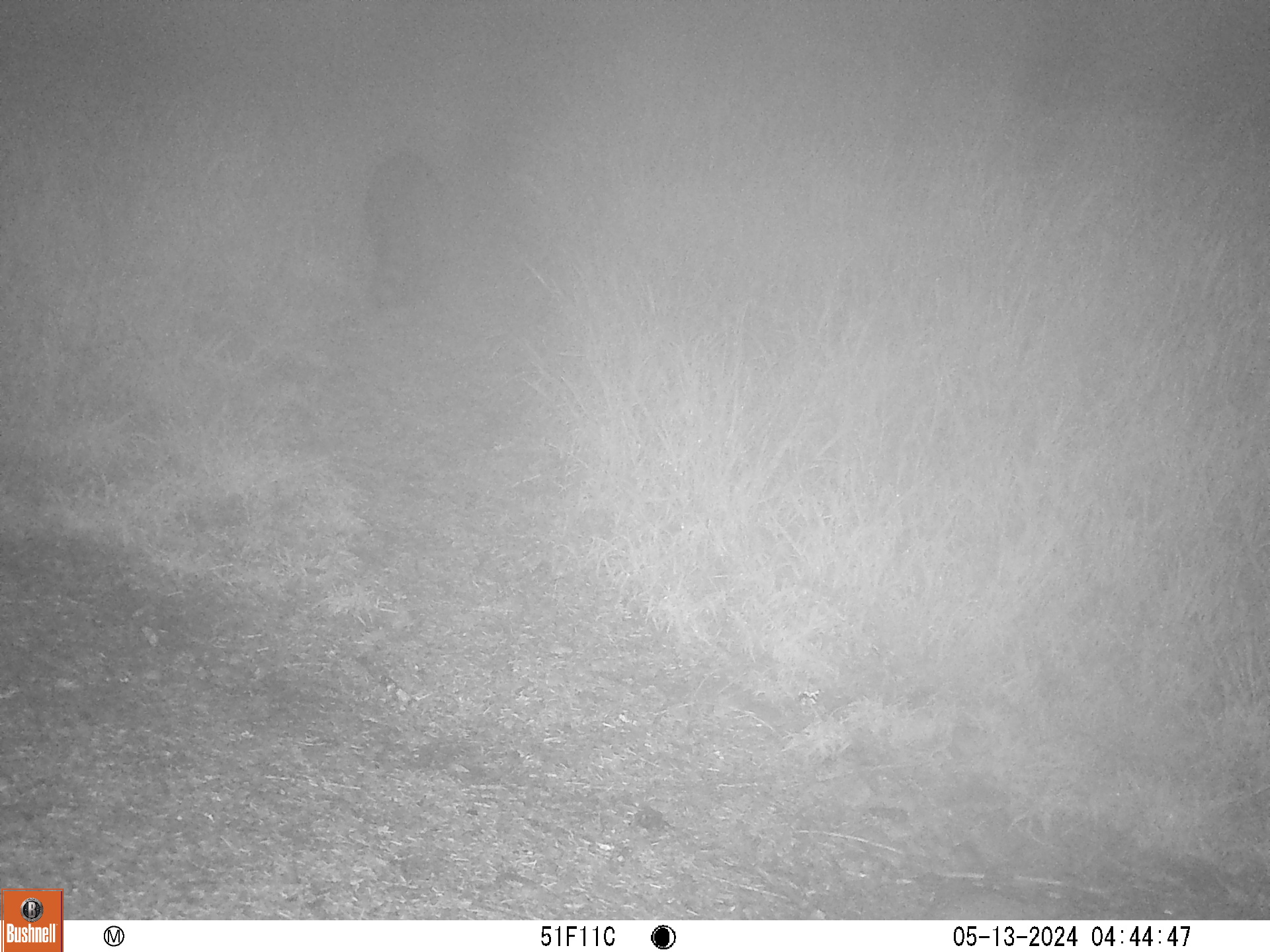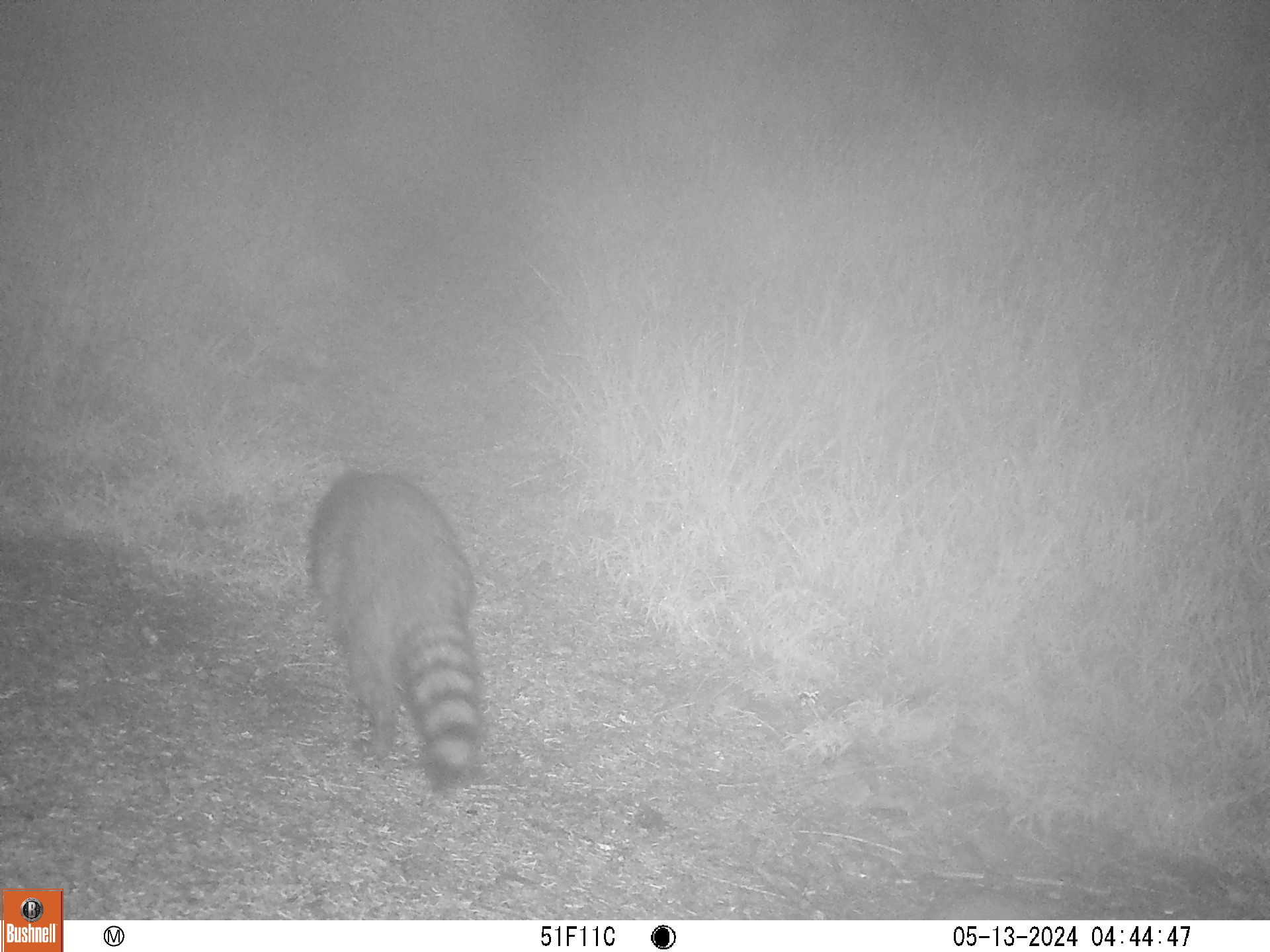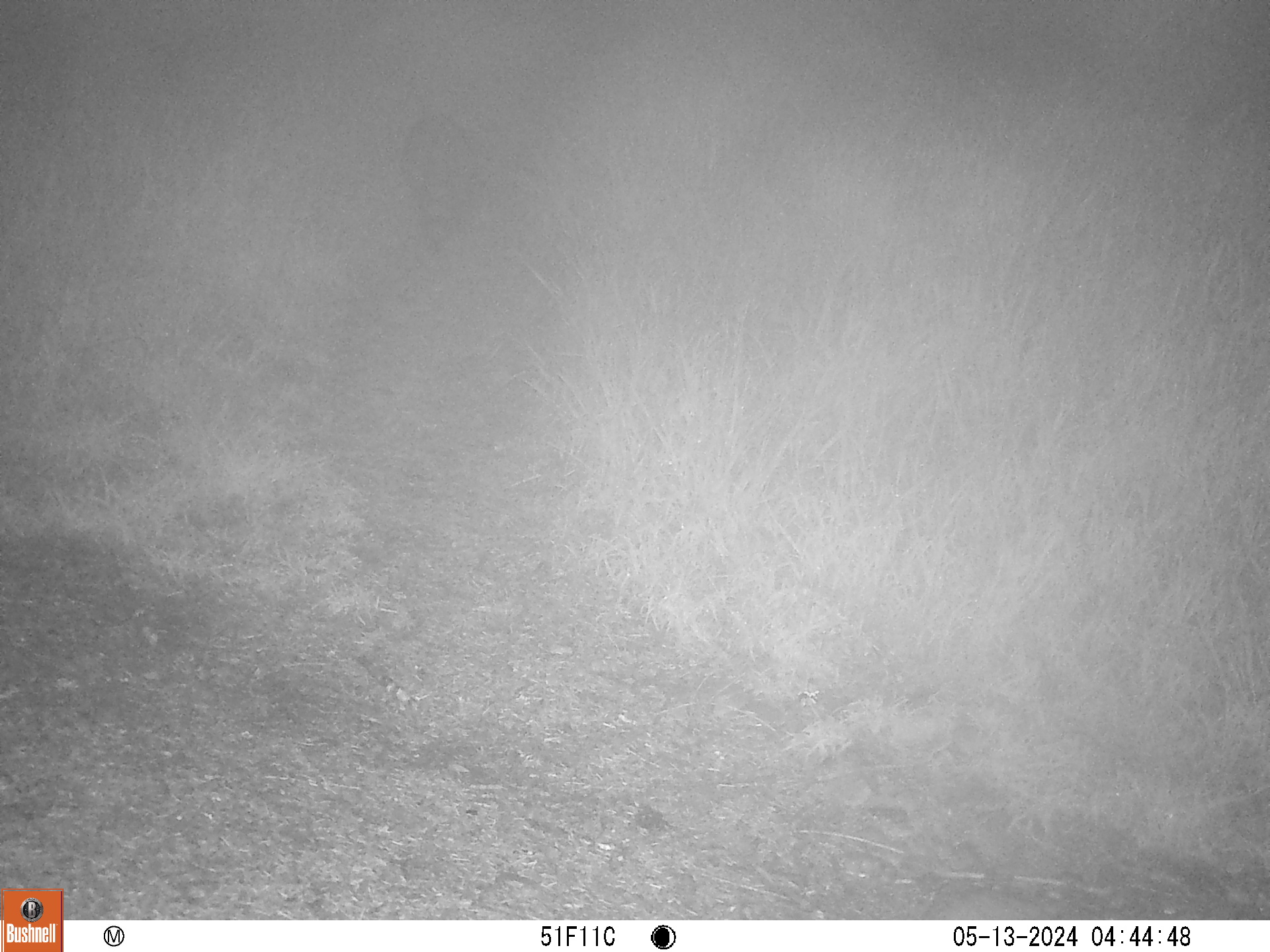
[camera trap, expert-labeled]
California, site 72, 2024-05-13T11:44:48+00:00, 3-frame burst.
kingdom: Animalia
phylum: Chordata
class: Mammalia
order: Carnivora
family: Procyonidae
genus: Procyon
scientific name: Procyon lotor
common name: raccoon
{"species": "raccoon (Procyon lotor)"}